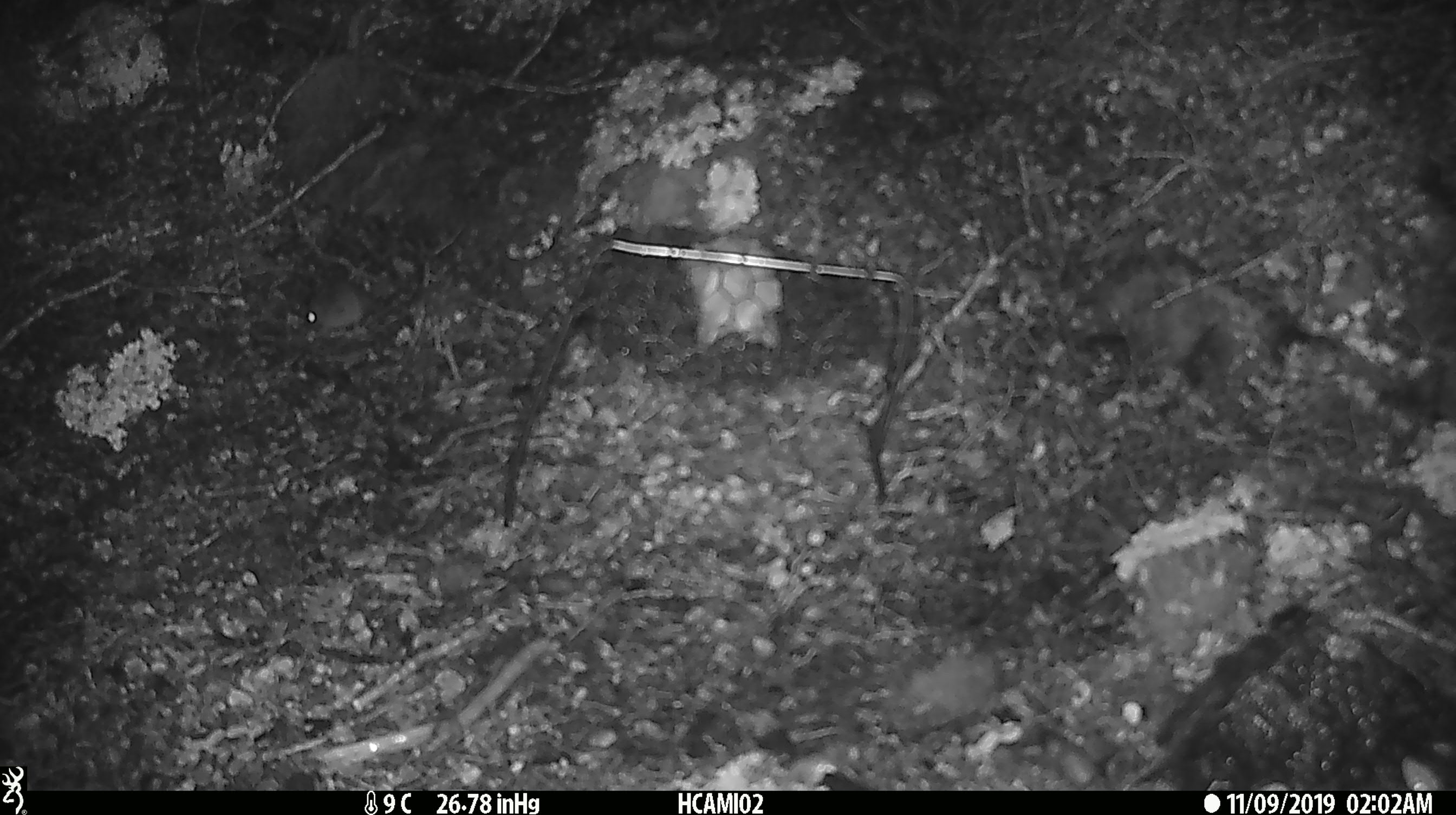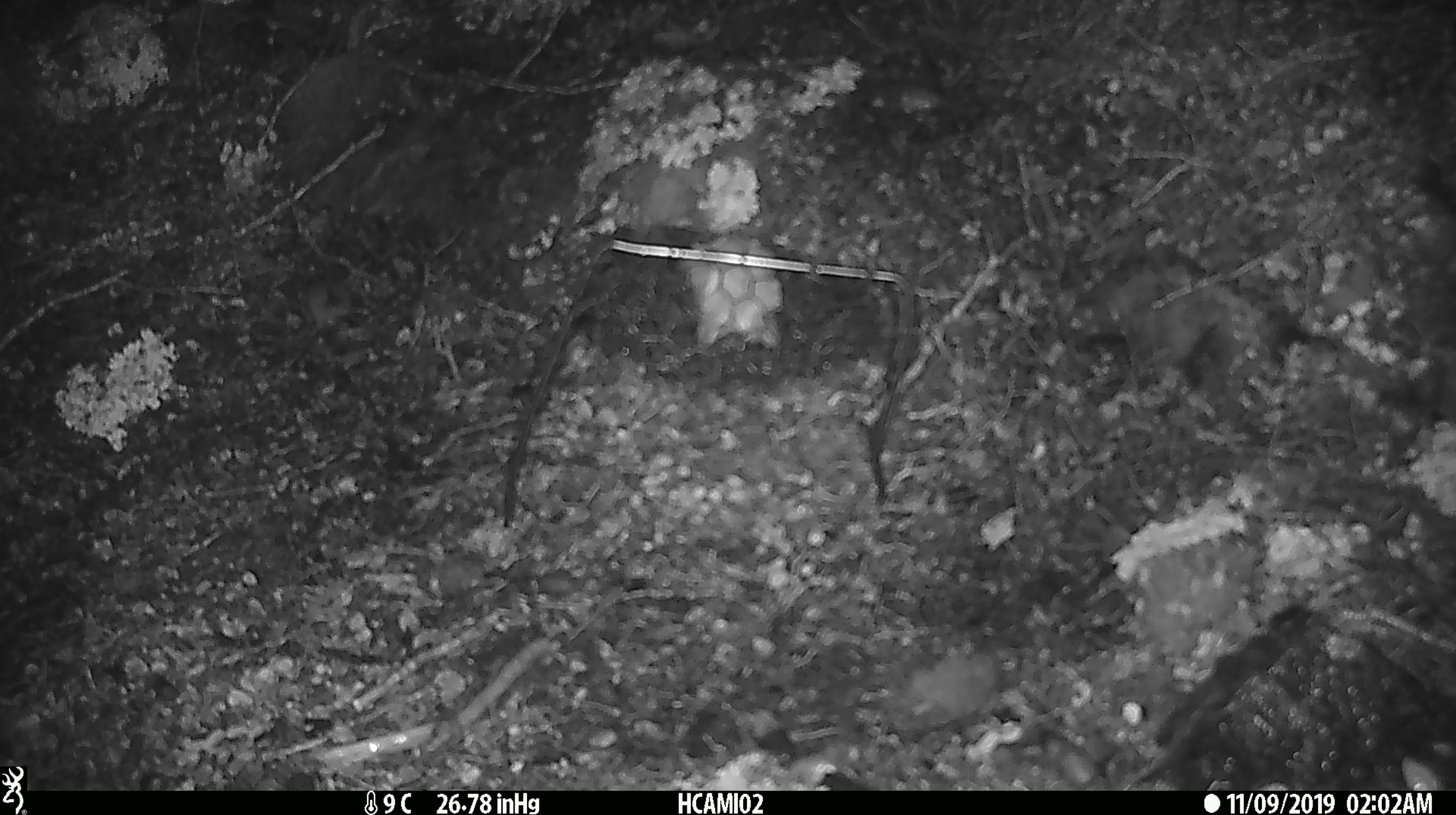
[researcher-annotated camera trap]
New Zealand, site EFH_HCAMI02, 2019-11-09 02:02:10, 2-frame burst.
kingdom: Animalia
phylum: Chordata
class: Mammalia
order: Rodentia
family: Muridae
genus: Mus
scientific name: Mus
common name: mouse